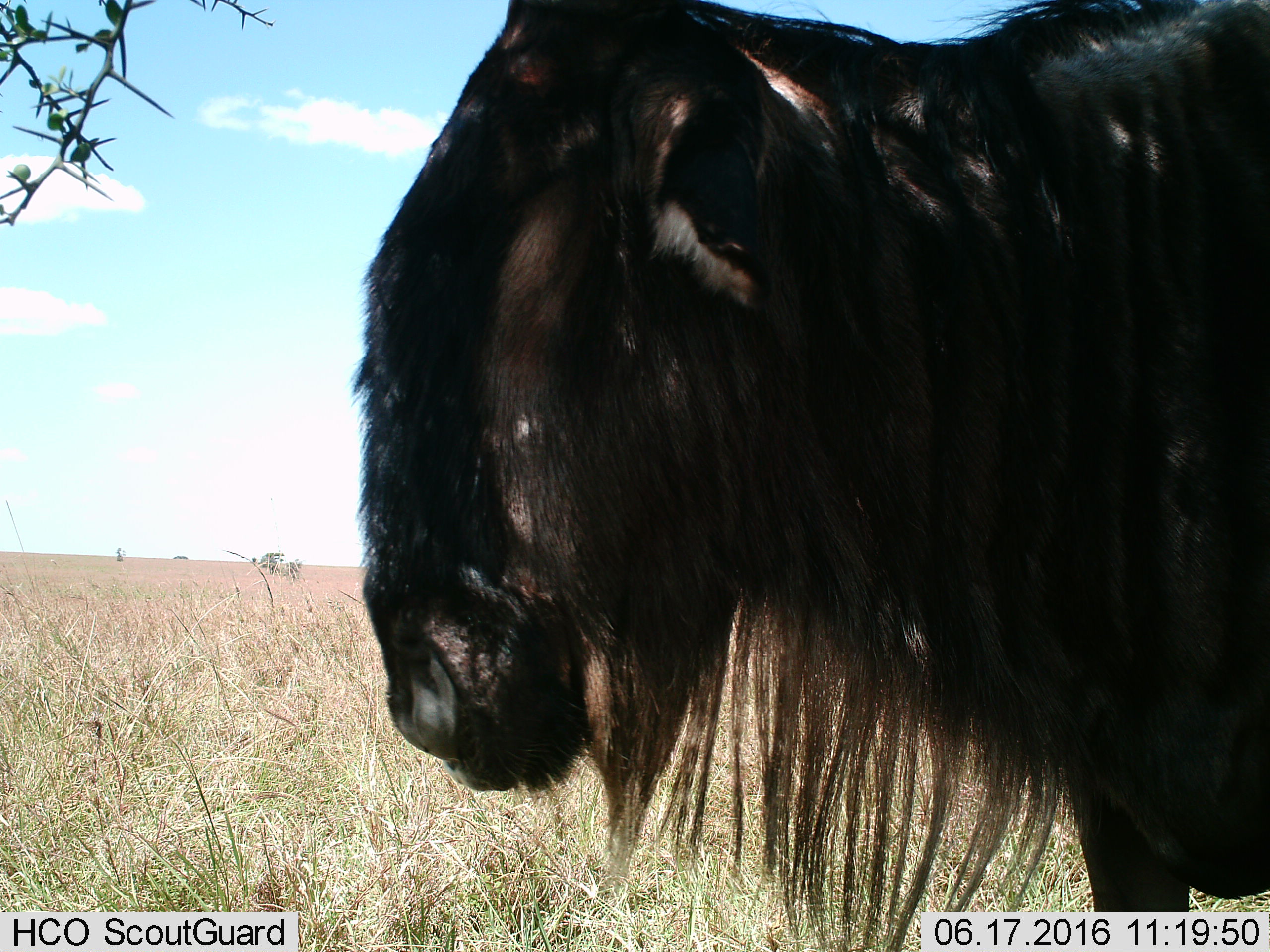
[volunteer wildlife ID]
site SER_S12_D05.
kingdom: Animalia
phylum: Chordata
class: Mammalia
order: Artiodactyla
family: Bovidae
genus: Connochaetes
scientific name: Connochaetes taurinus taurinus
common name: blue wildebeest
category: wildebeestblue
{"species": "wildebeestblue (blue wildebeest) (Connochaetes taurinus taurinus)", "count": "1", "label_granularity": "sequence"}